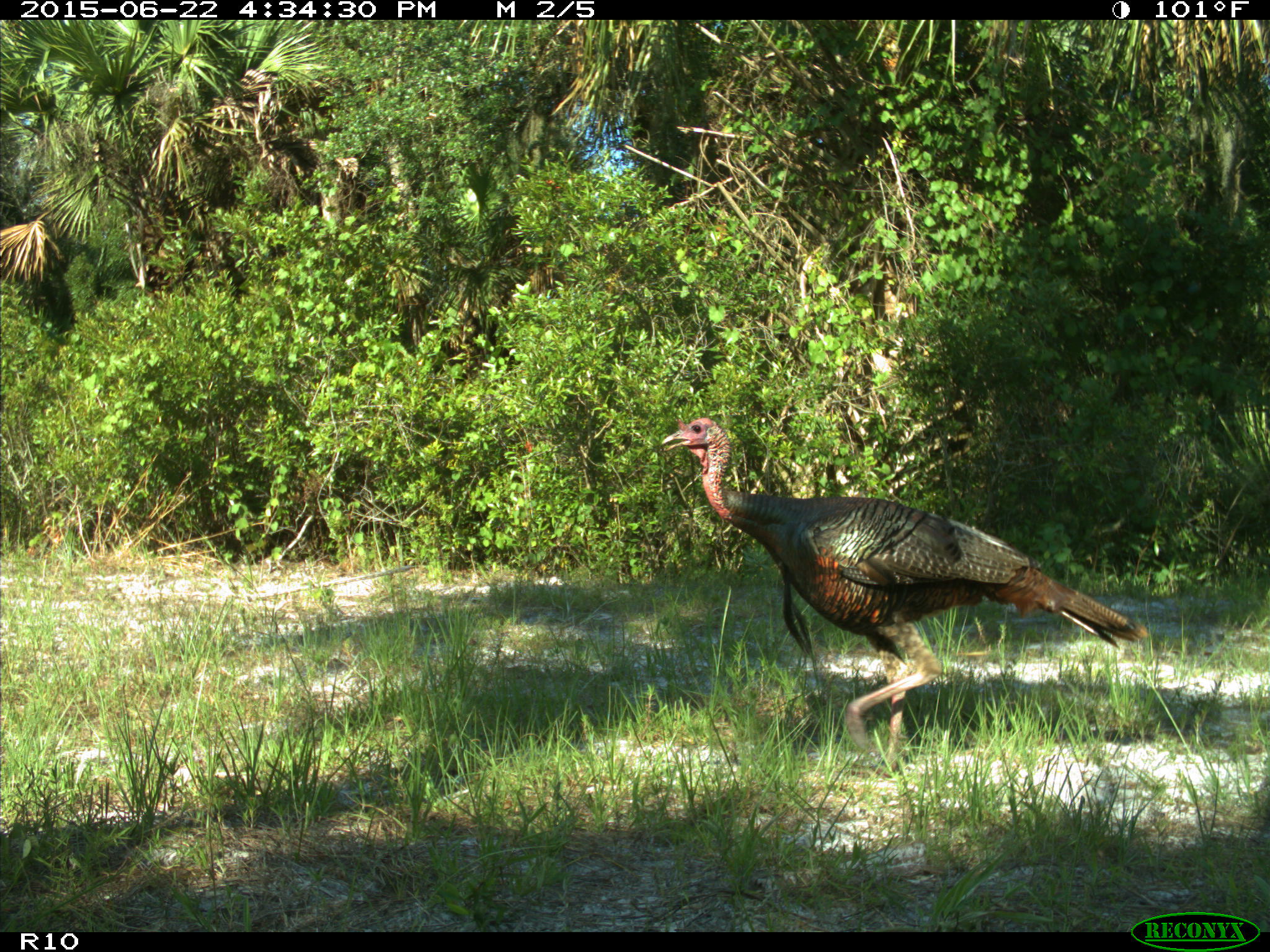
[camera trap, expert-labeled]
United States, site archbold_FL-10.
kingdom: Animalia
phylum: Chordata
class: Aves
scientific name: Aves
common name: birds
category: unidentified bird